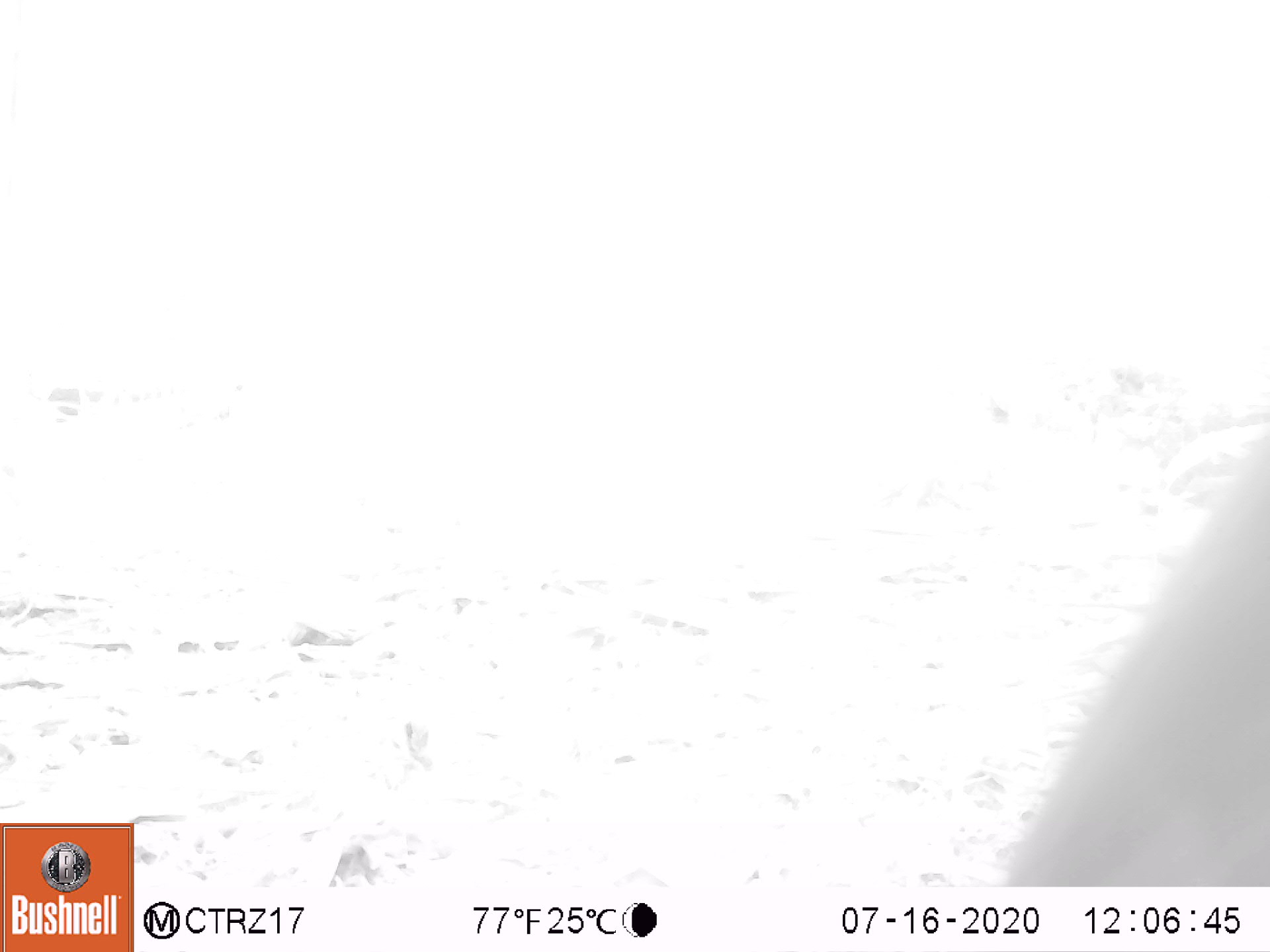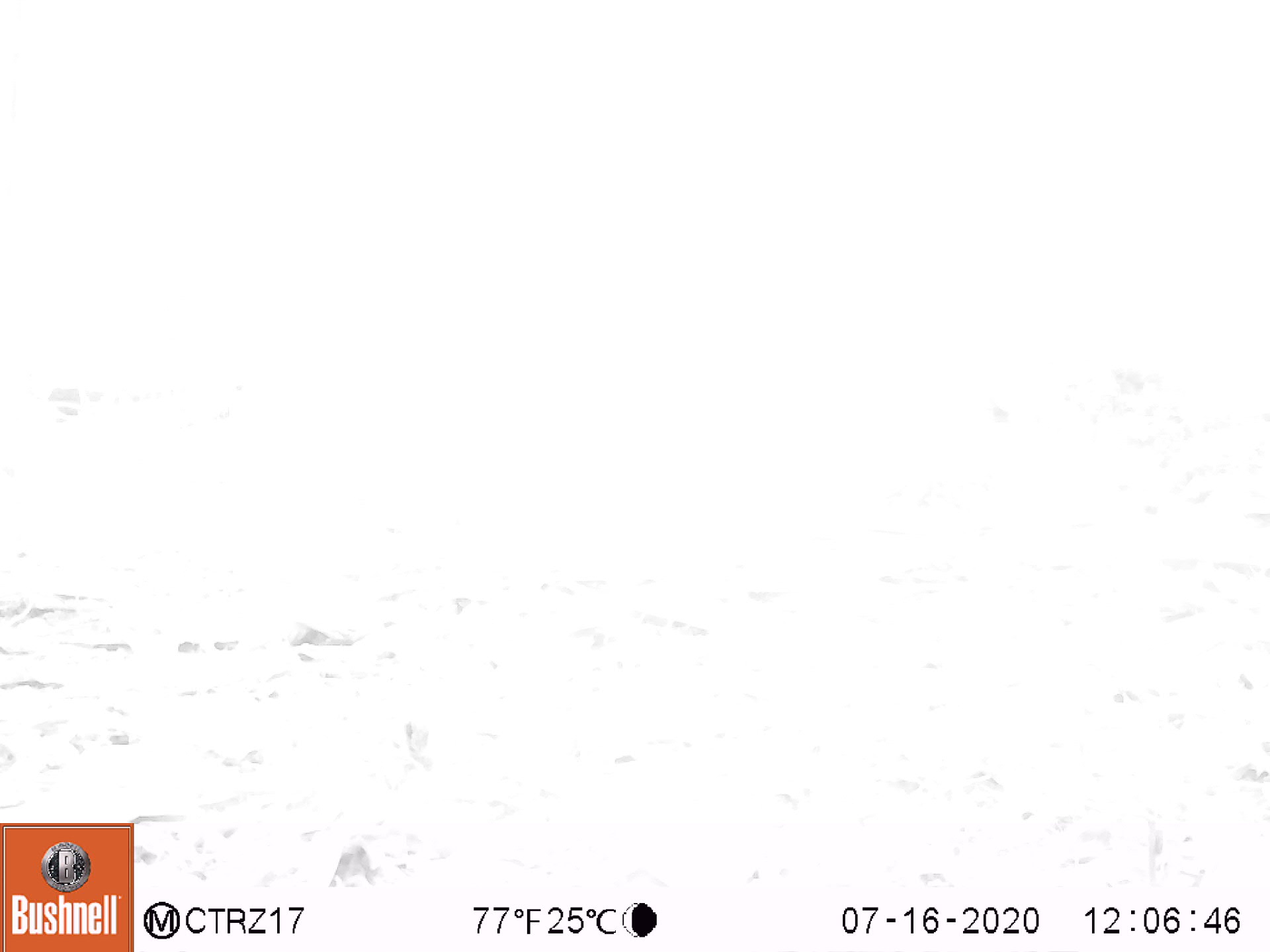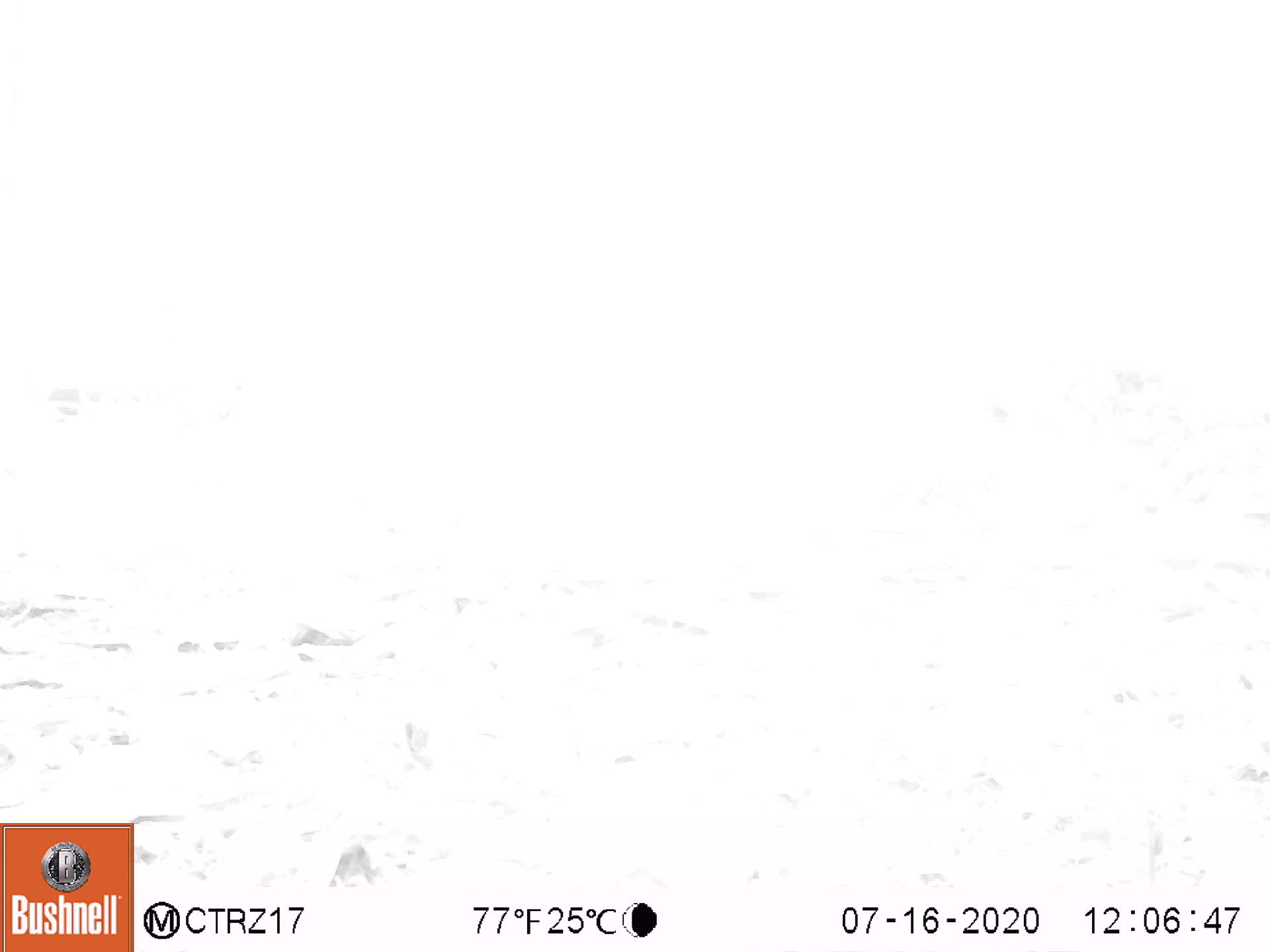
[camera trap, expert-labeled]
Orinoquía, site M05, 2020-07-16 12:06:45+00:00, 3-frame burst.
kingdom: Animalia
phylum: Chordata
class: Mammalia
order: Rodentia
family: Dasyproctidae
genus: Dasyprocta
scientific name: Dasyprocta fuliginosa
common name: black agouti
Black agouti (Dasyprocta fuliginosa).